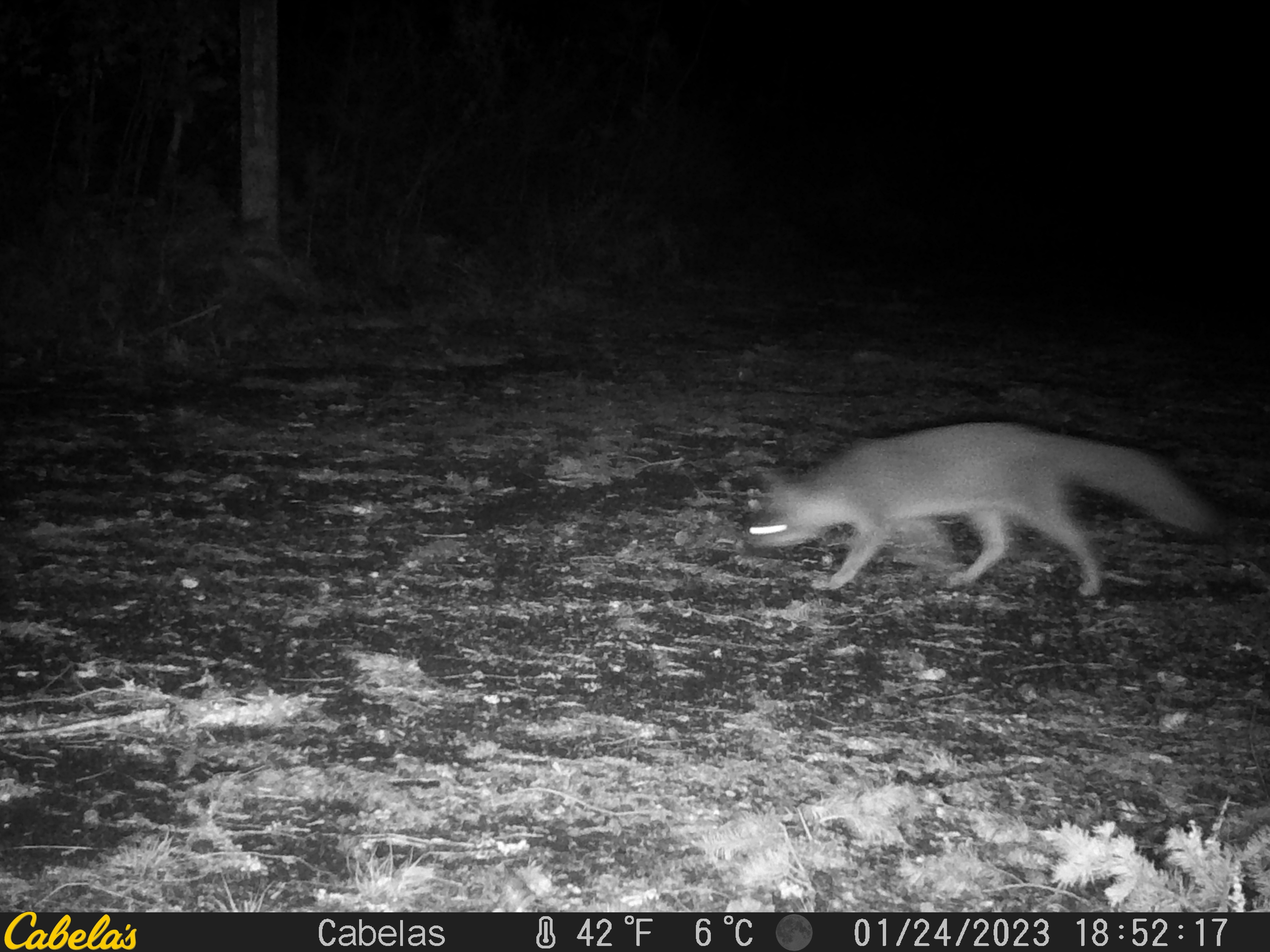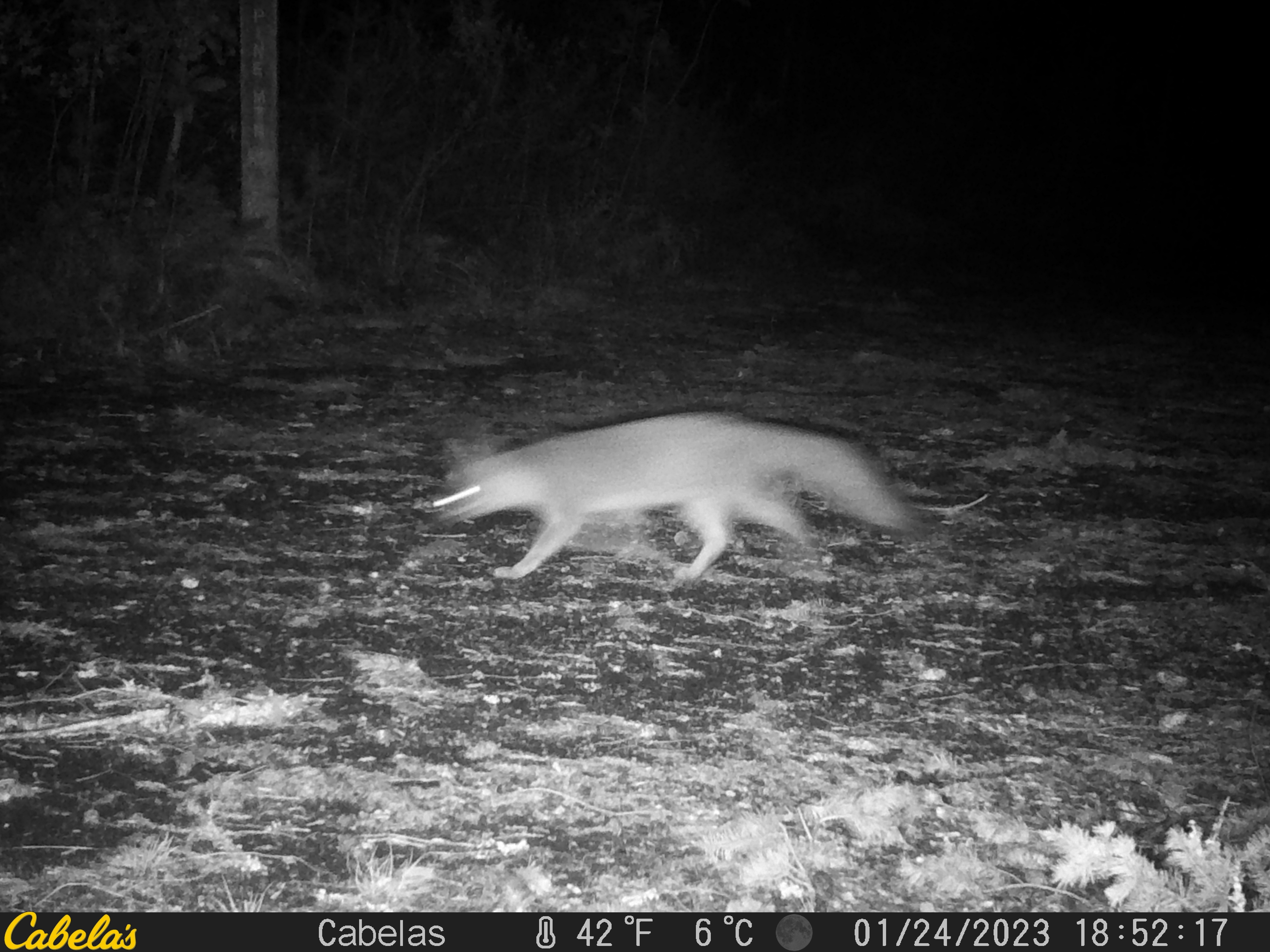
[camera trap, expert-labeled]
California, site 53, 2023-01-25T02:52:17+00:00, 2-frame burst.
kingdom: Animalia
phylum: Chordata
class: Mammalia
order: Carnivora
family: Canidae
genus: Urocyon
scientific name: Urocyon cinereoargenteus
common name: gray fox